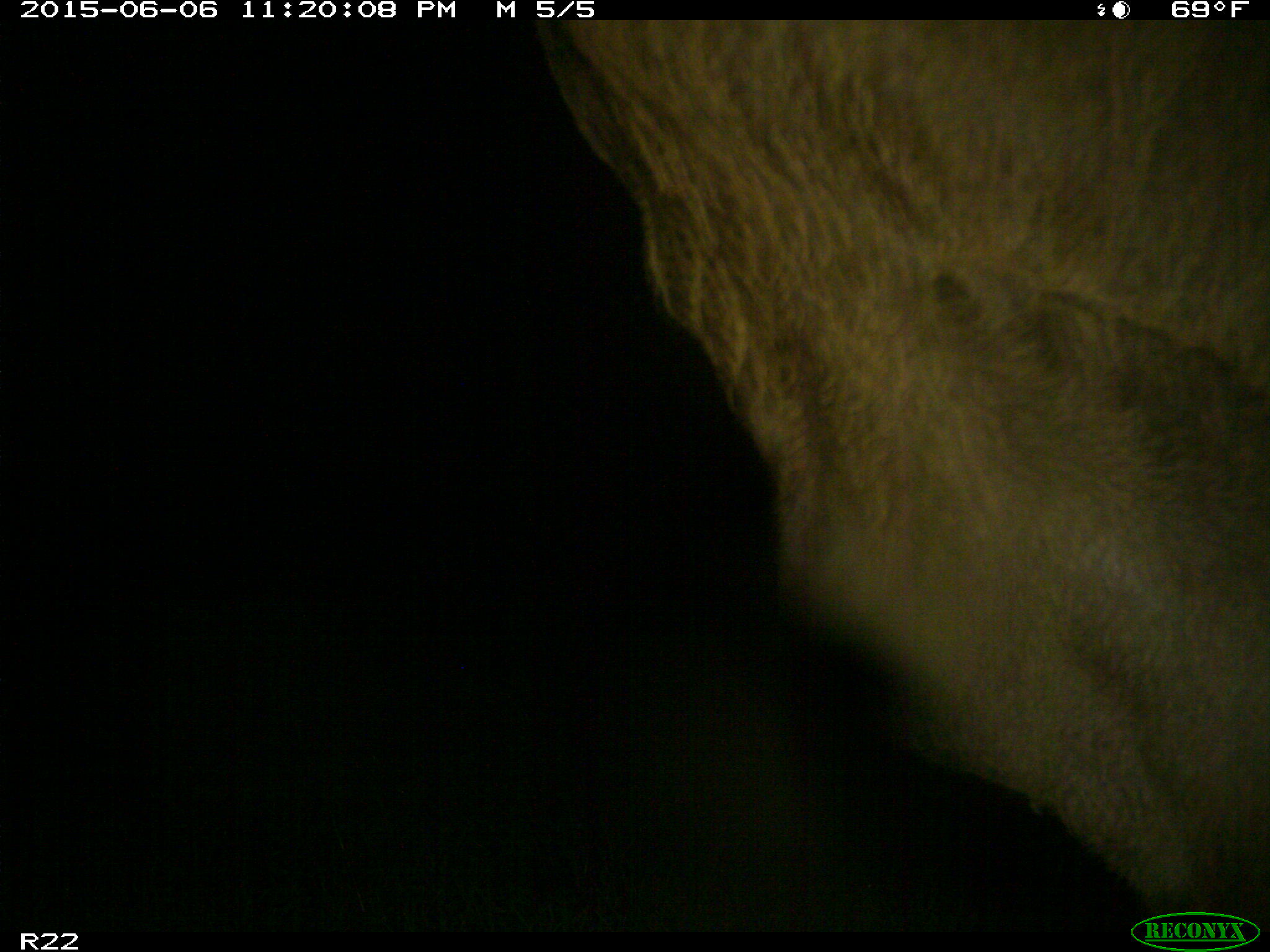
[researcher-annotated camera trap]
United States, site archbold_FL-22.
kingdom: Animalia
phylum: Chordata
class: Mammalia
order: Artiodactyla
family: Bovidae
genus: Bos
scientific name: Bos taurus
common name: domestic cow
Bos taurus (domestic cow).